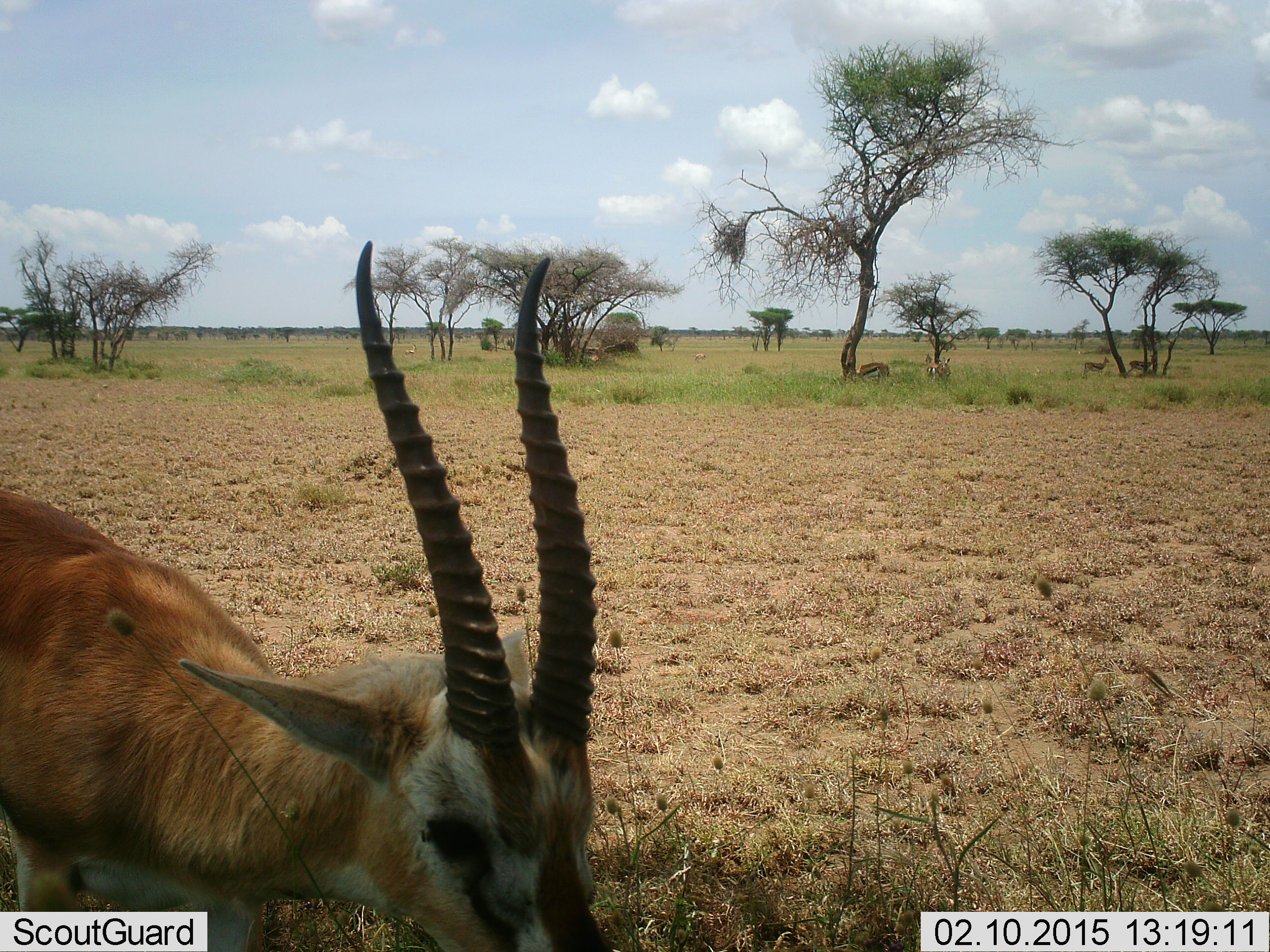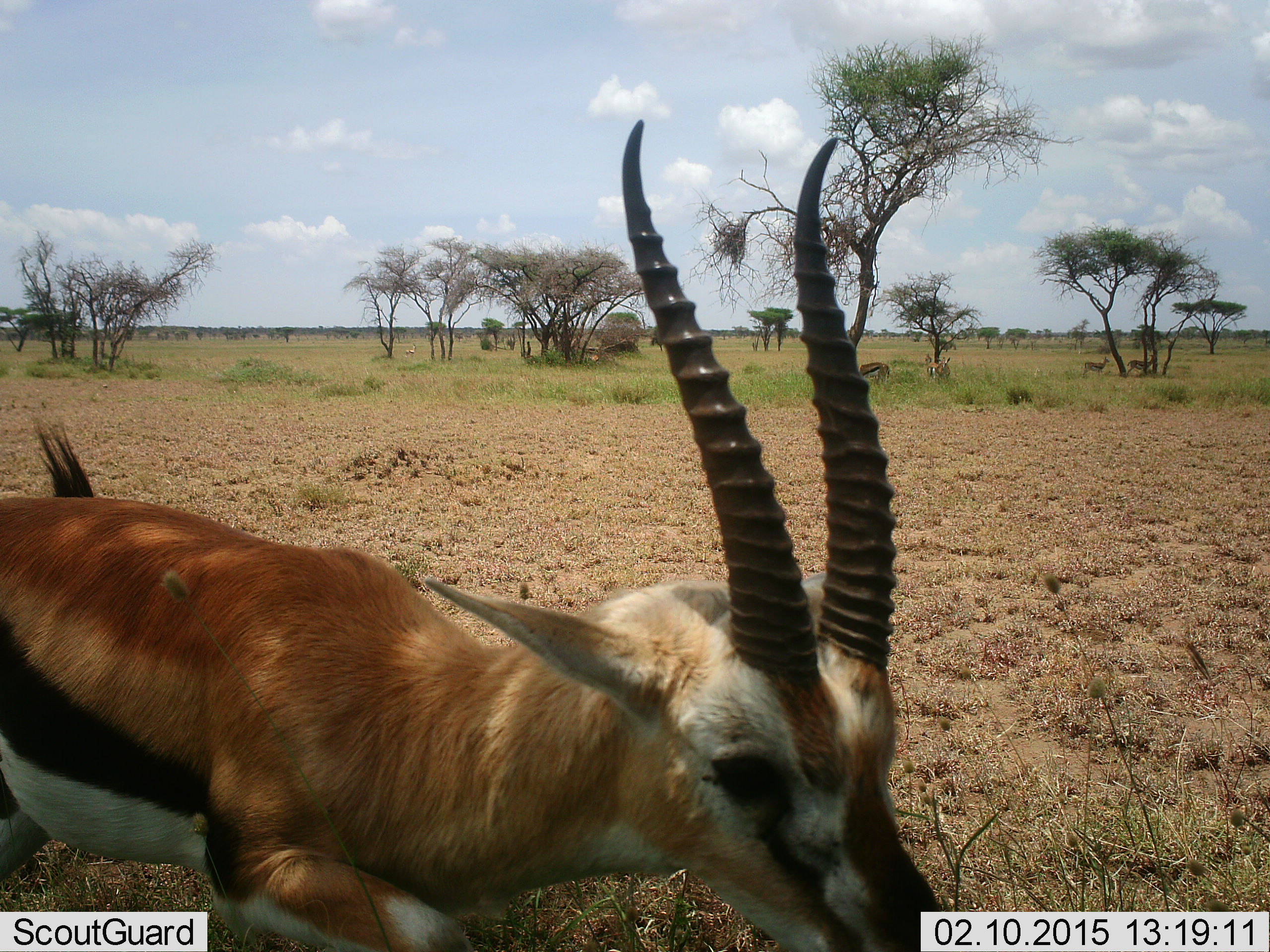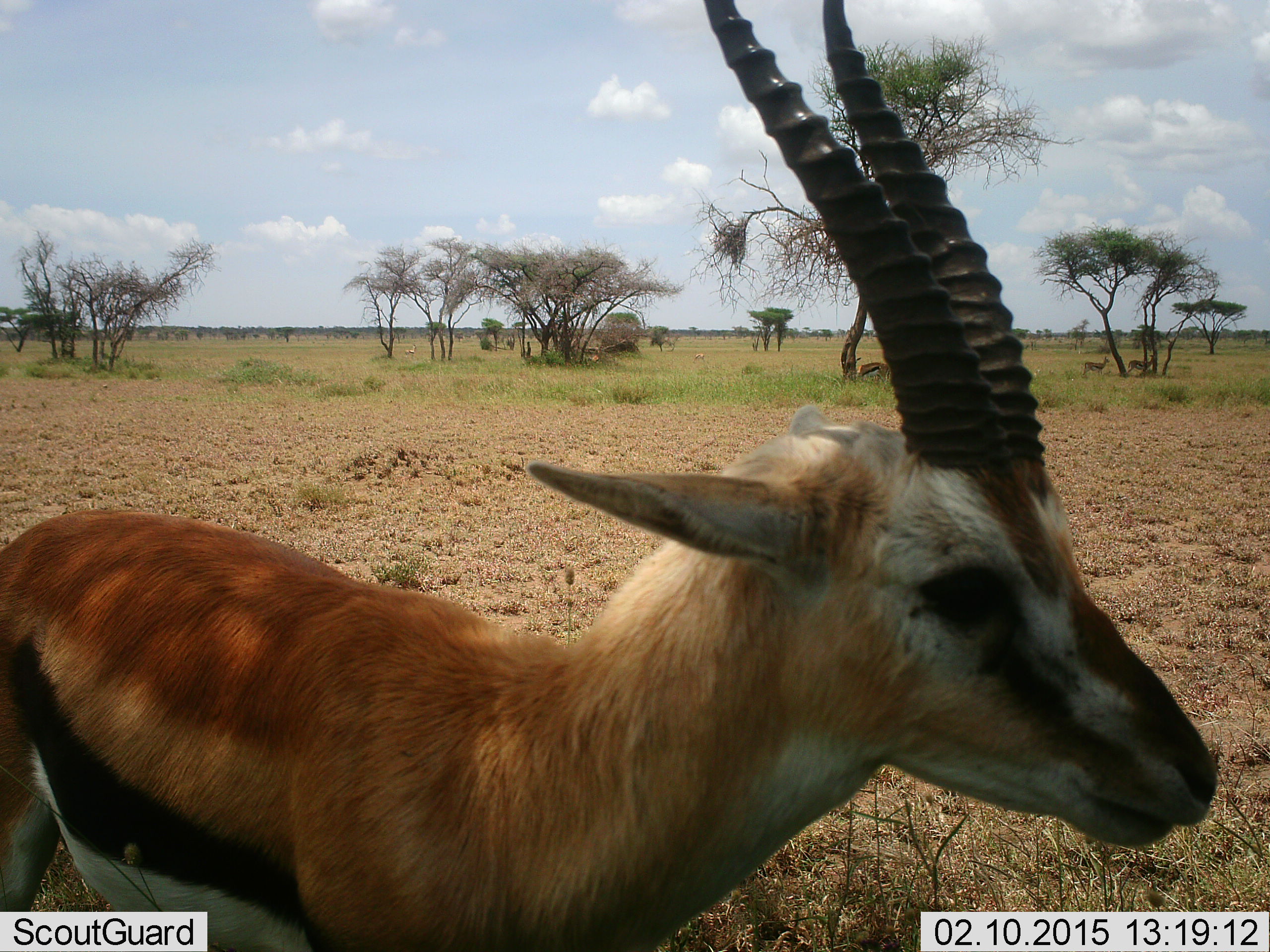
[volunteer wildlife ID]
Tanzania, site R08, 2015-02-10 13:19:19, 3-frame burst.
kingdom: Animalia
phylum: Chordata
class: Mammalia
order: Artiodactyla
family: Bovidae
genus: Eudorcas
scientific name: Eudorcas thomsonii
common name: thomson's gazelle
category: gazellethomsons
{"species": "gazellethomsons (thomson's gazelle) (Eudorcas thomsonii)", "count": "4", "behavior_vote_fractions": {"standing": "60%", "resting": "0%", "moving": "60%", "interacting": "0%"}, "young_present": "0%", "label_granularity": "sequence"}